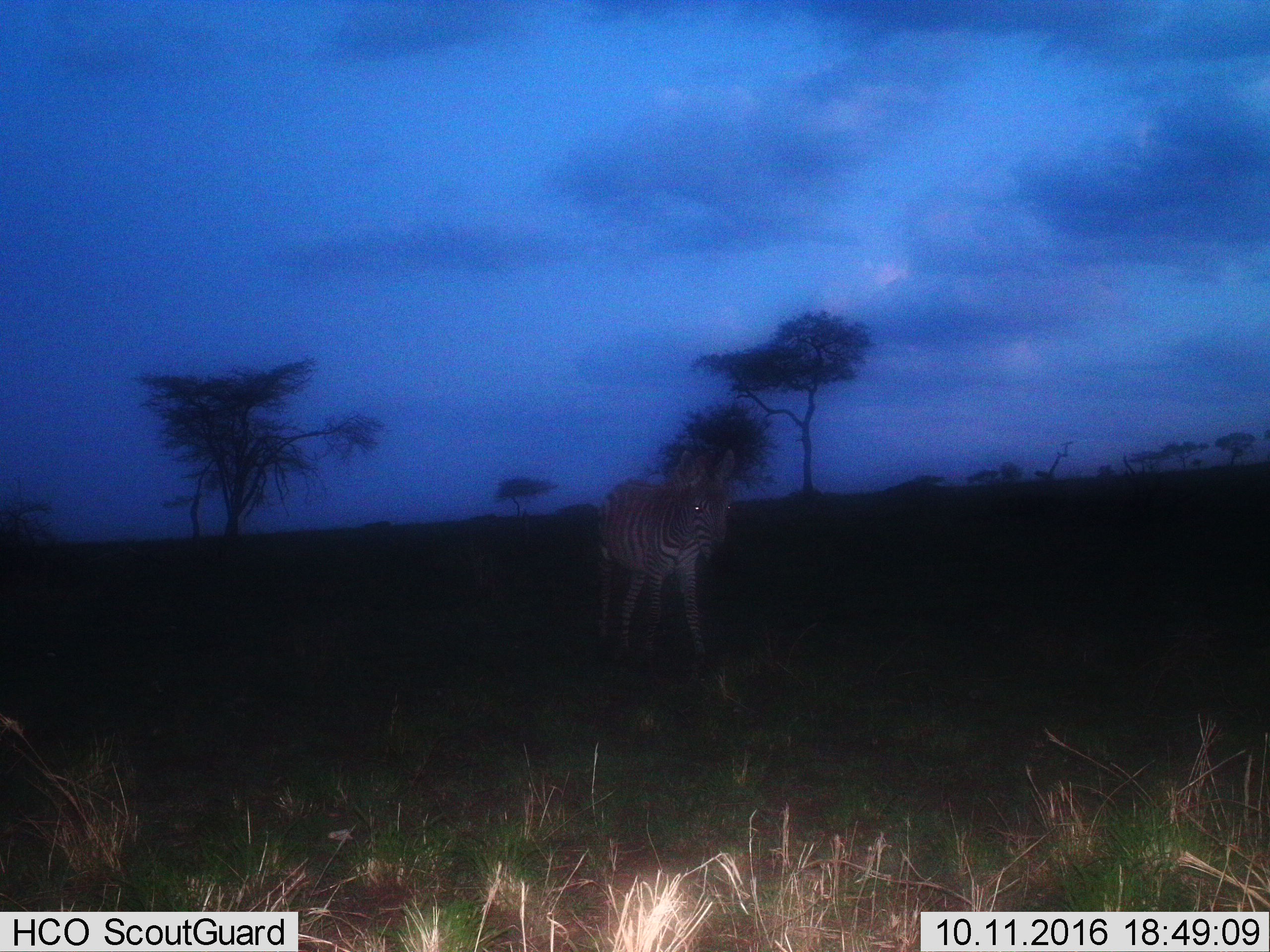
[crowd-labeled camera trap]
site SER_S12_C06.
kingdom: Animalia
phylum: Chordata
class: Mammalia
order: Perissodactyla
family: Equidae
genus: Equus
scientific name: Equus quagga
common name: plains zebra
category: zebraplains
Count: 1.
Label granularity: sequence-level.